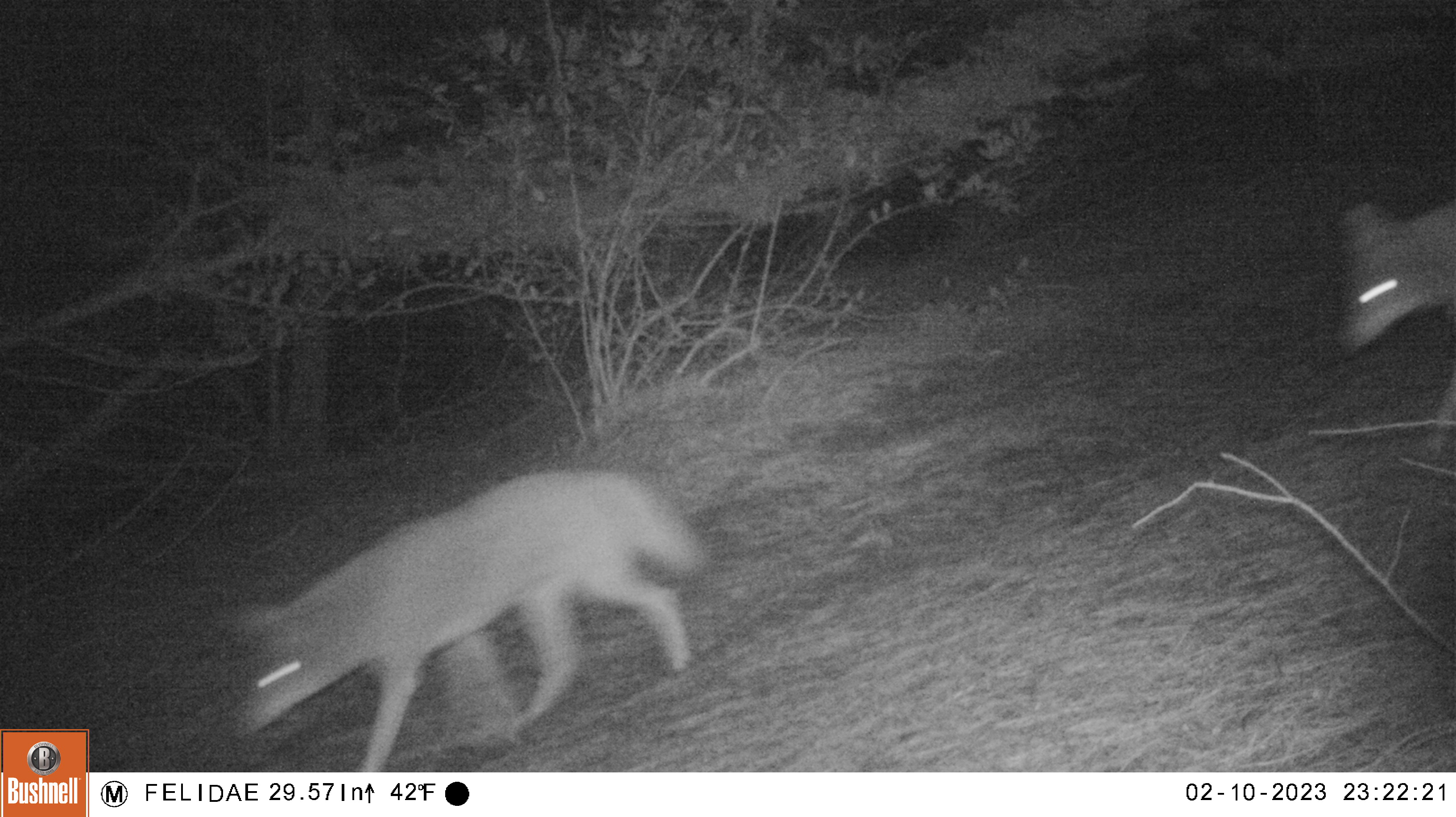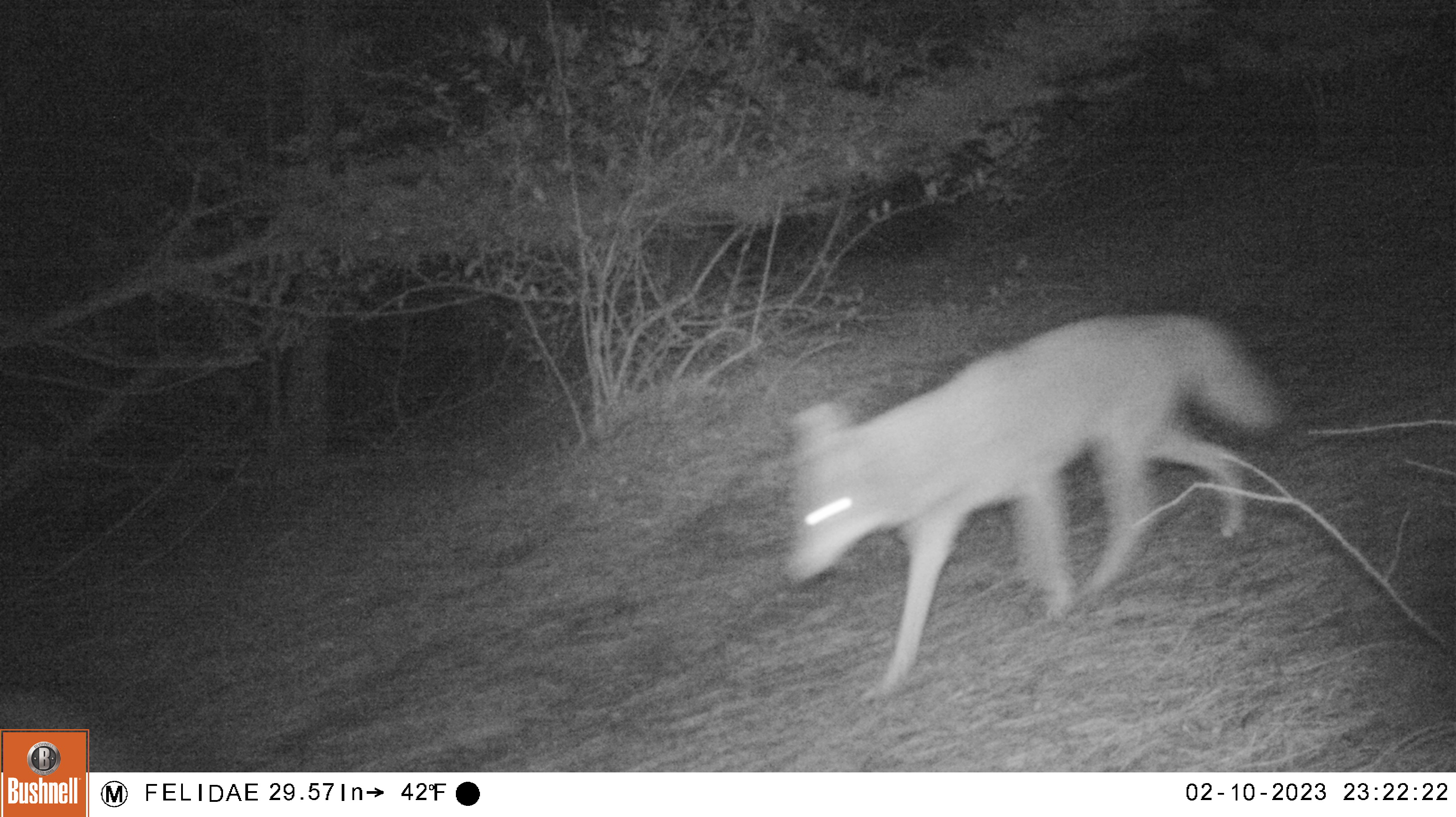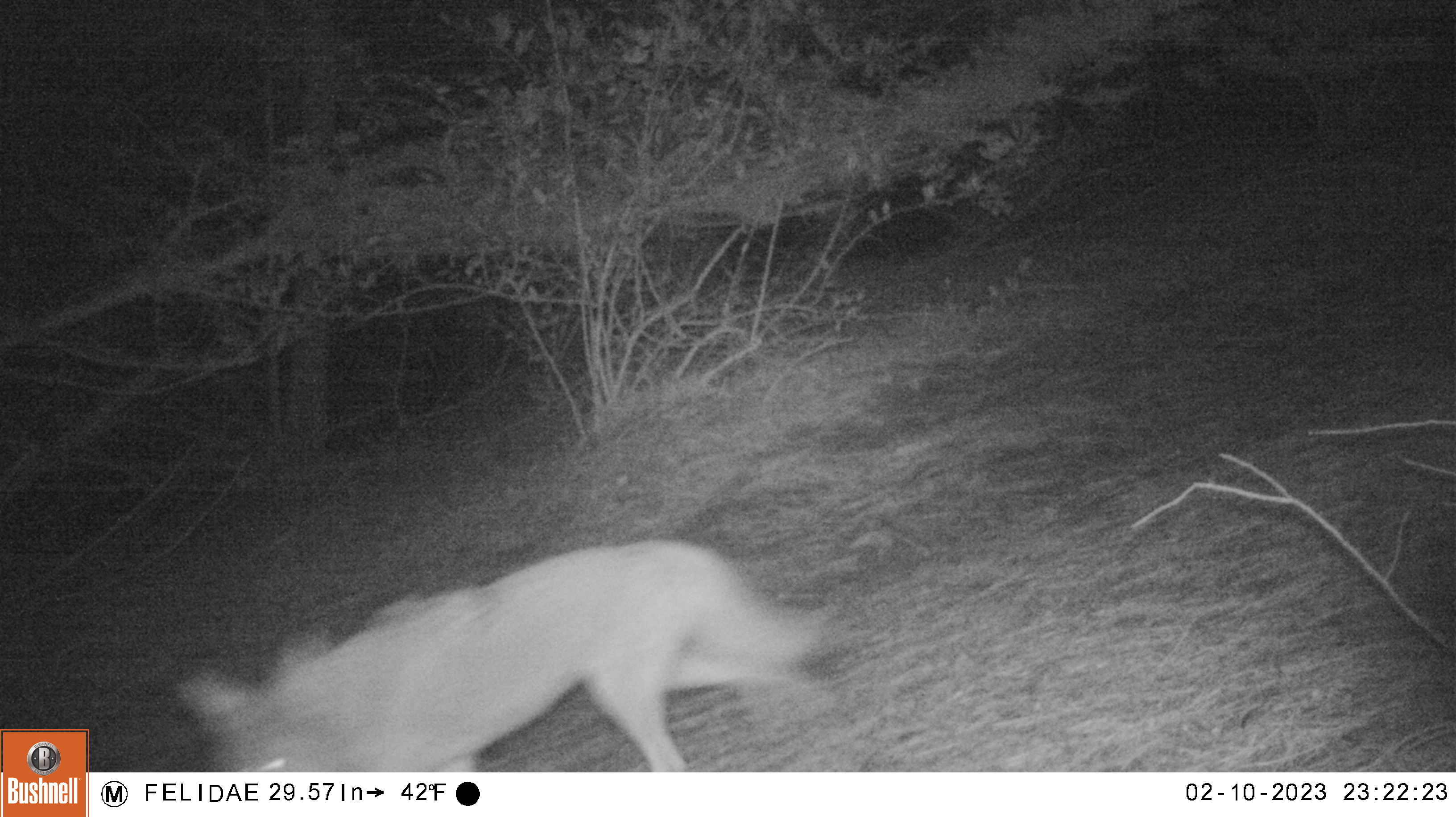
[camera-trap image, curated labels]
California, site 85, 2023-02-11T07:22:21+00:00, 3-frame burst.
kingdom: Animalia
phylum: Chordata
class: Mammalia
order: Carnivora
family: Canidae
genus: Canis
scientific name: Canis latrans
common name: coyote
Coyote (Canis latrans).